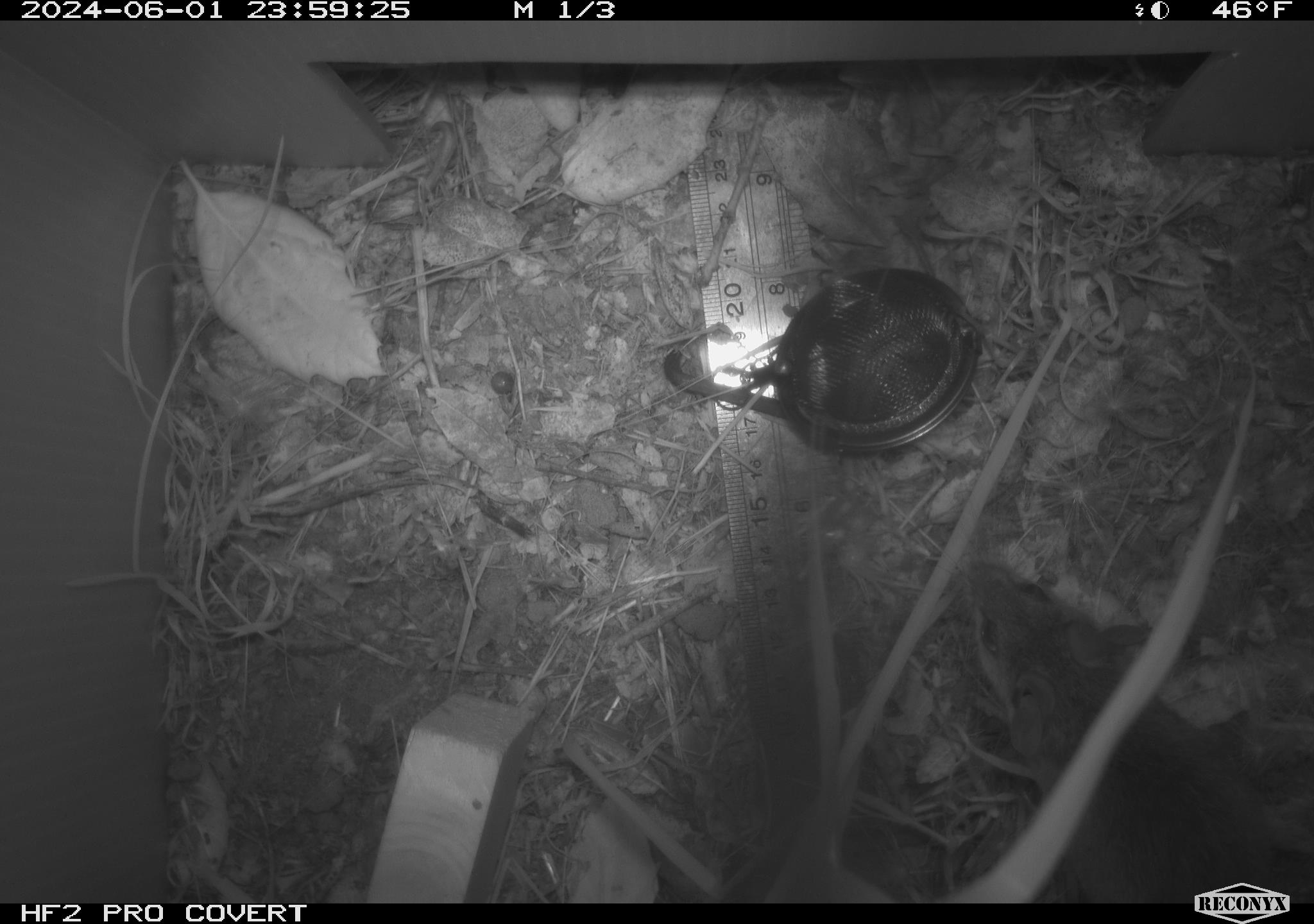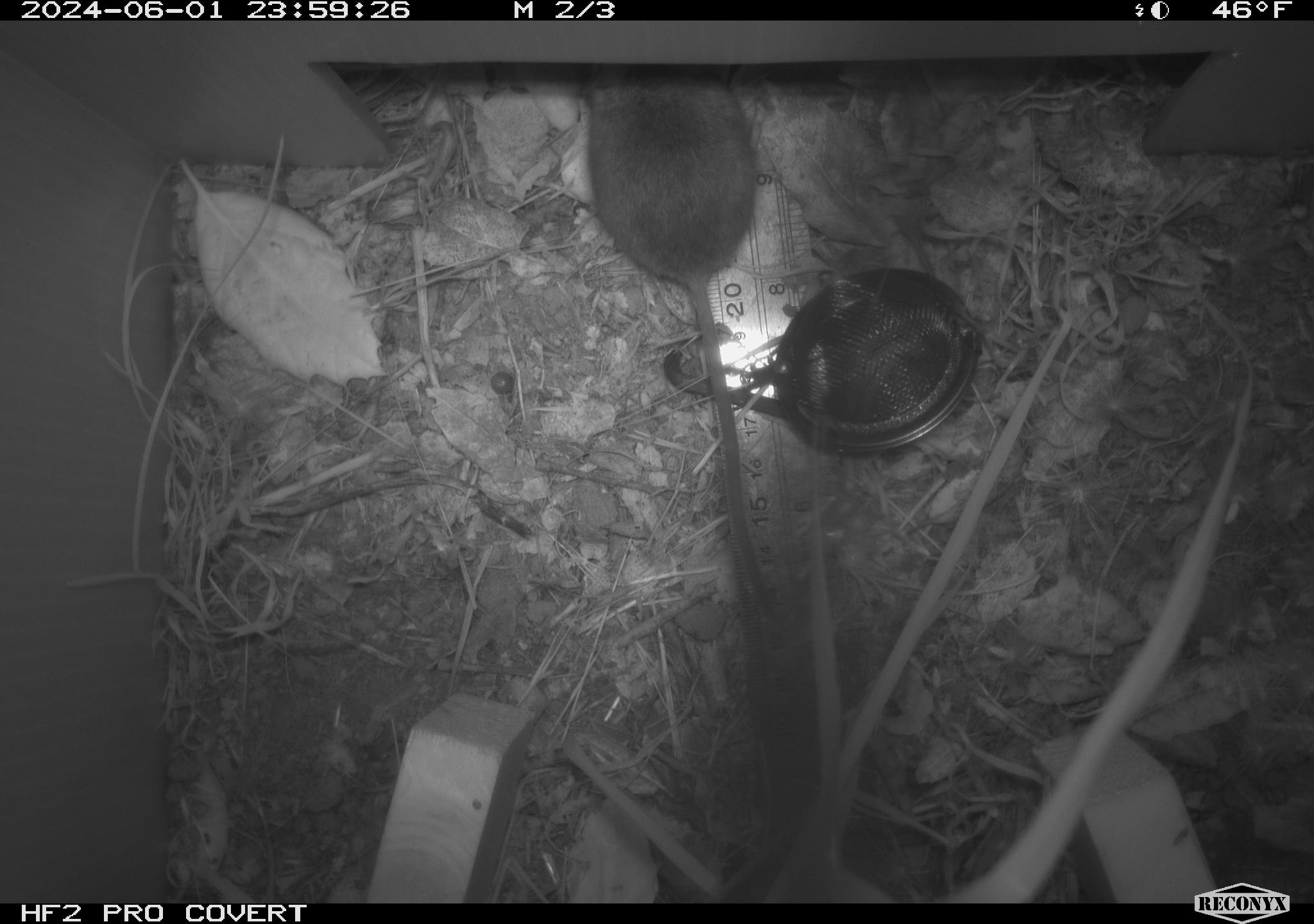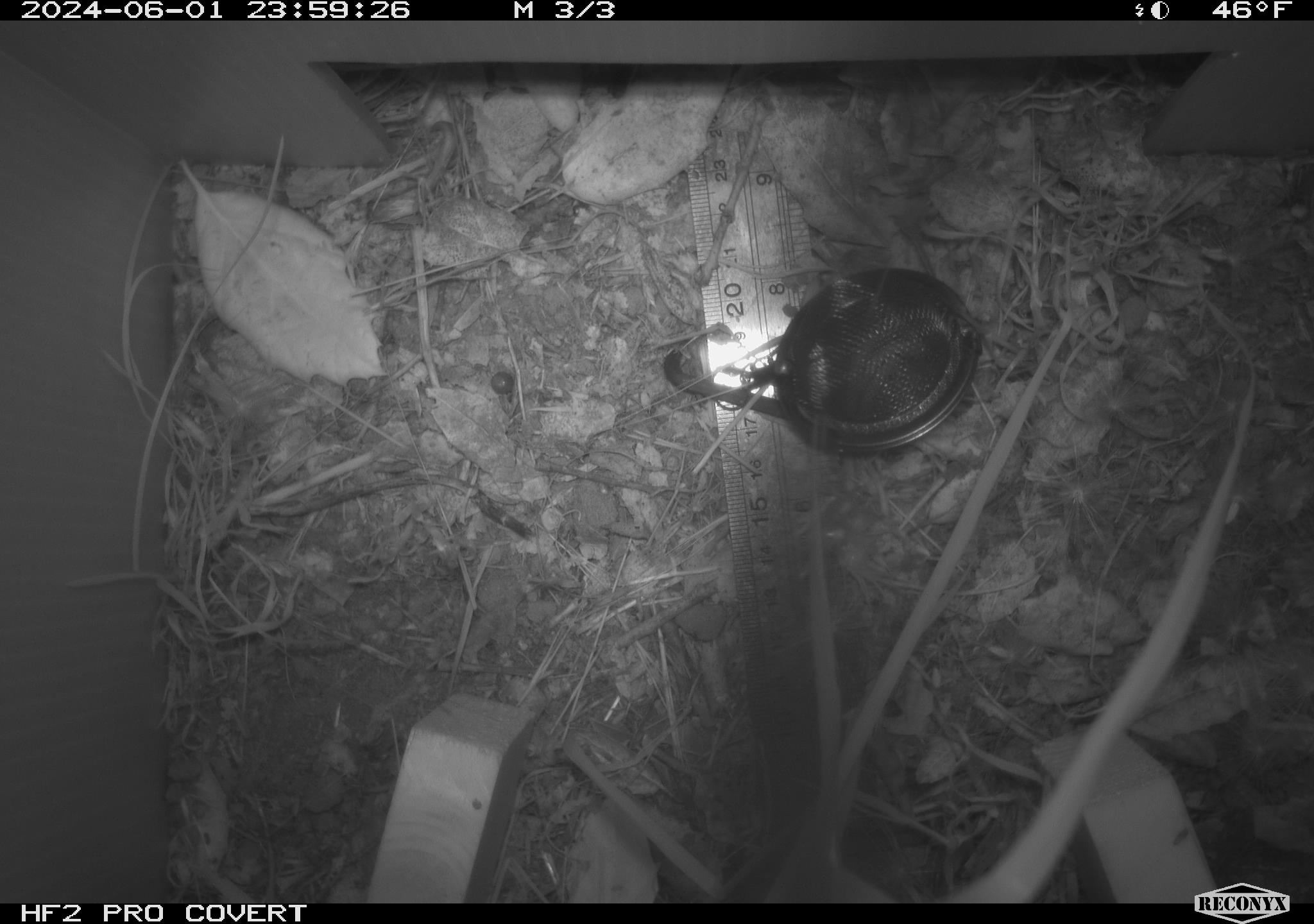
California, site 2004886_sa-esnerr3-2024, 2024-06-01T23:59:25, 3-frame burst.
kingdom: Animalia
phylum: Chordata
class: Mammalia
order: Rodentia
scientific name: Rodentia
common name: rodent